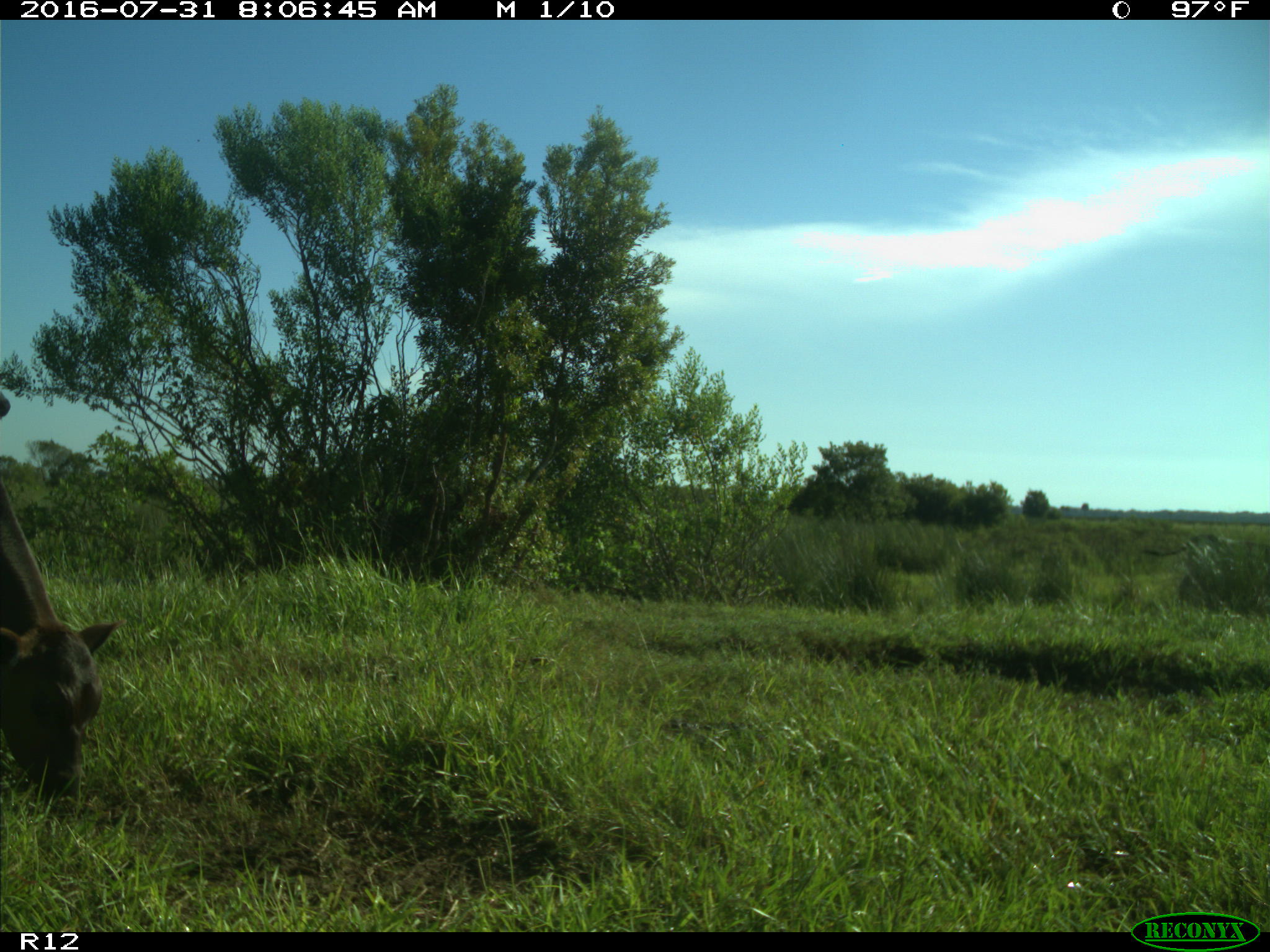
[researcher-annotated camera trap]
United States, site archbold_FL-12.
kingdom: Animalia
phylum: Chordata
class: Mammalia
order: Artiodactyla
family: Bovidae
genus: Bos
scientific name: Bos taurus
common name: domestic cow